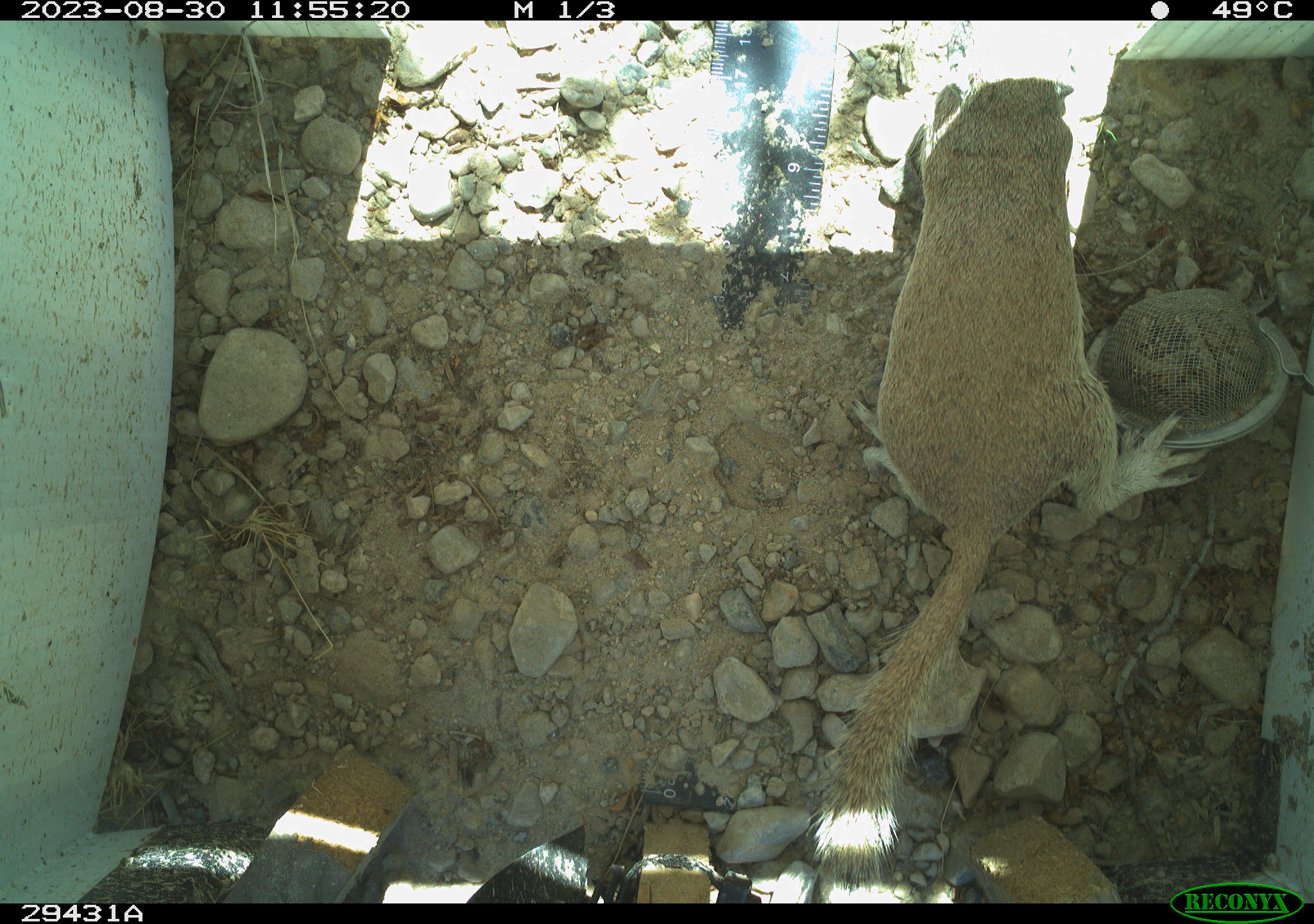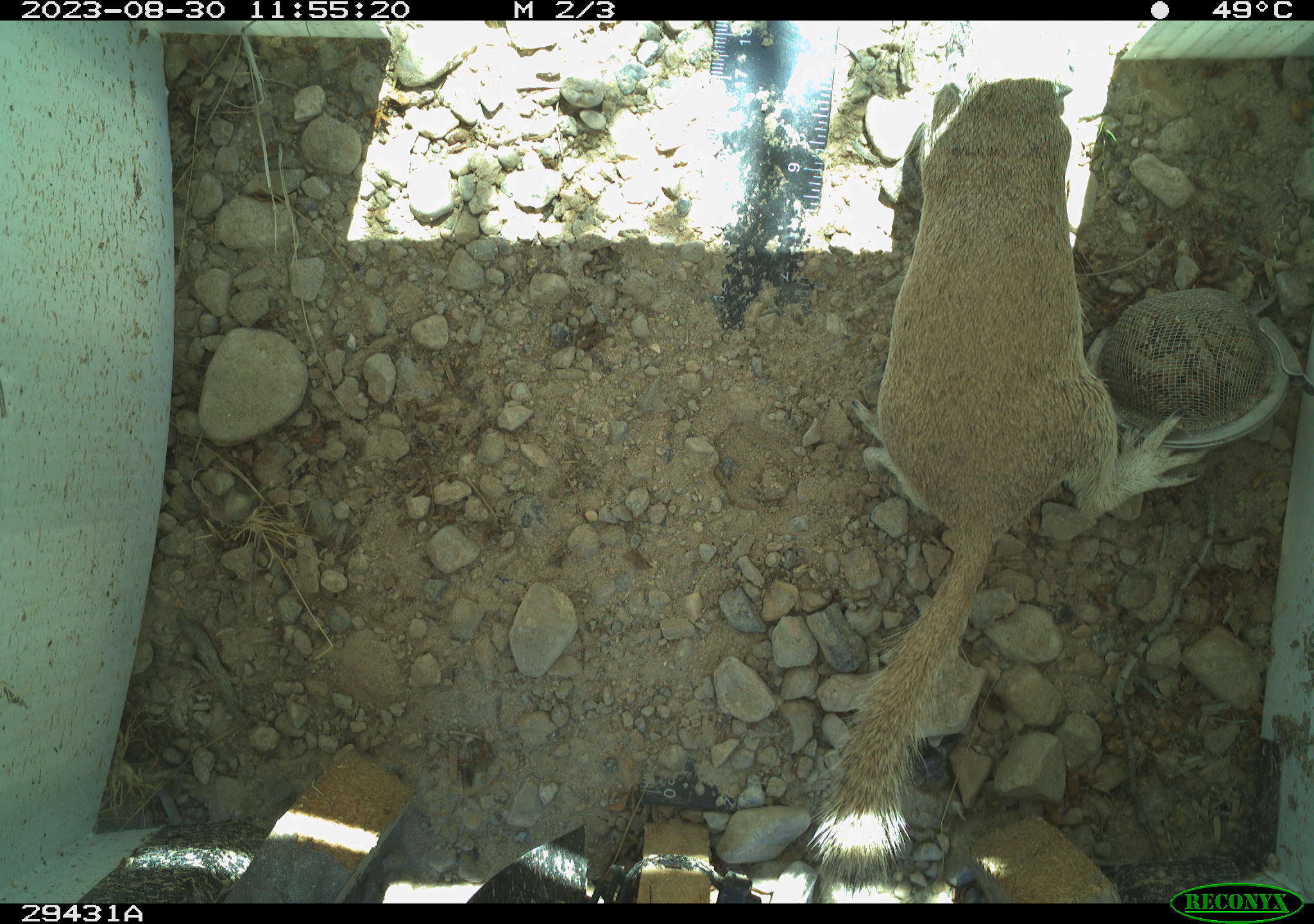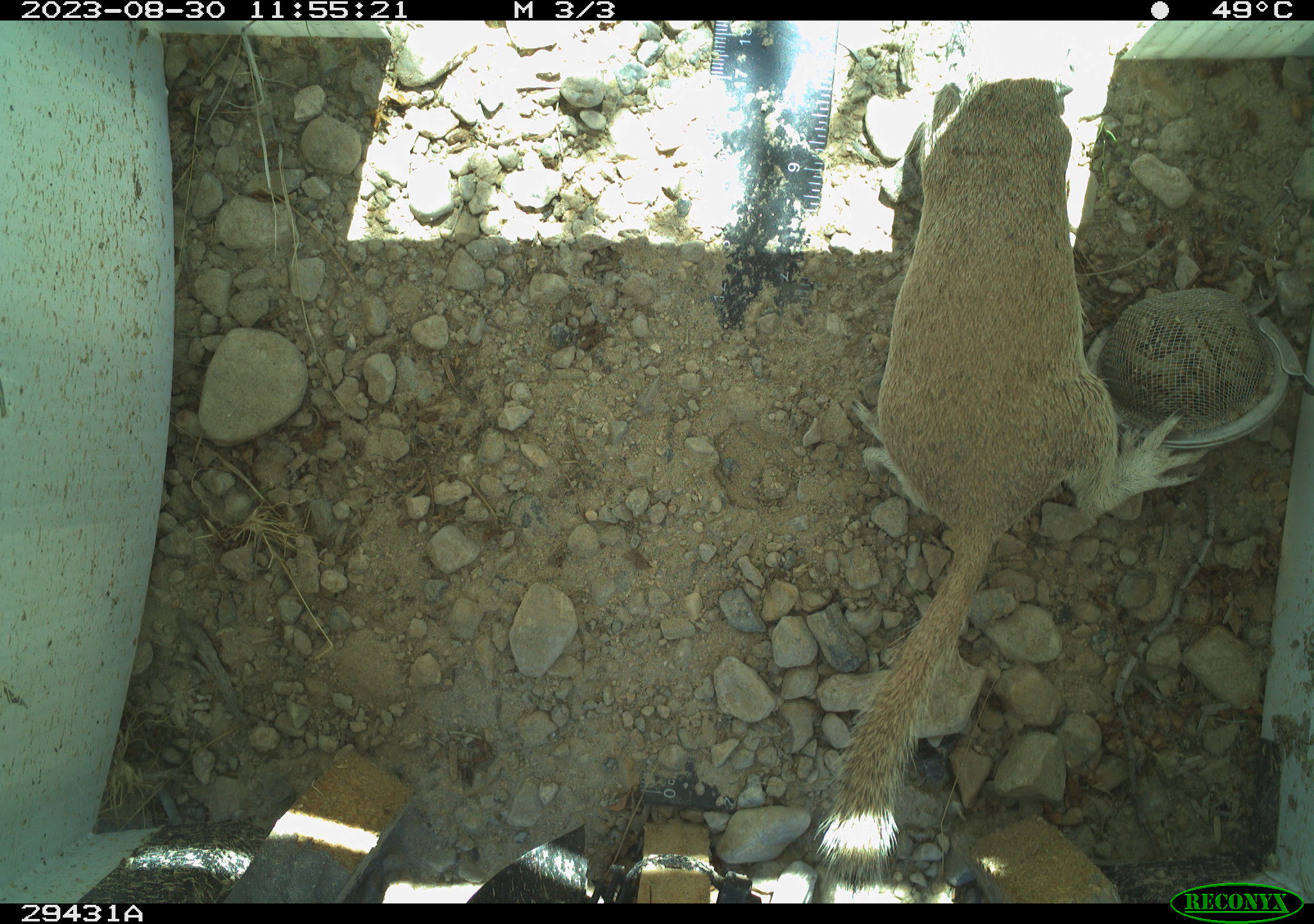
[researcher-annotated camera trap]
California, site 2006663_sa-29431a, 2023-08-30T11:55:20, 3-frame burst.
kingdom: Animalia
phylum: Chordata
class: Mammalia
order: Rodentia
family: Sciuridae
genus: Xerospermophilus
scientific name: Xerospermophilus tereticaudus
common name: round-tailed ground squirrel